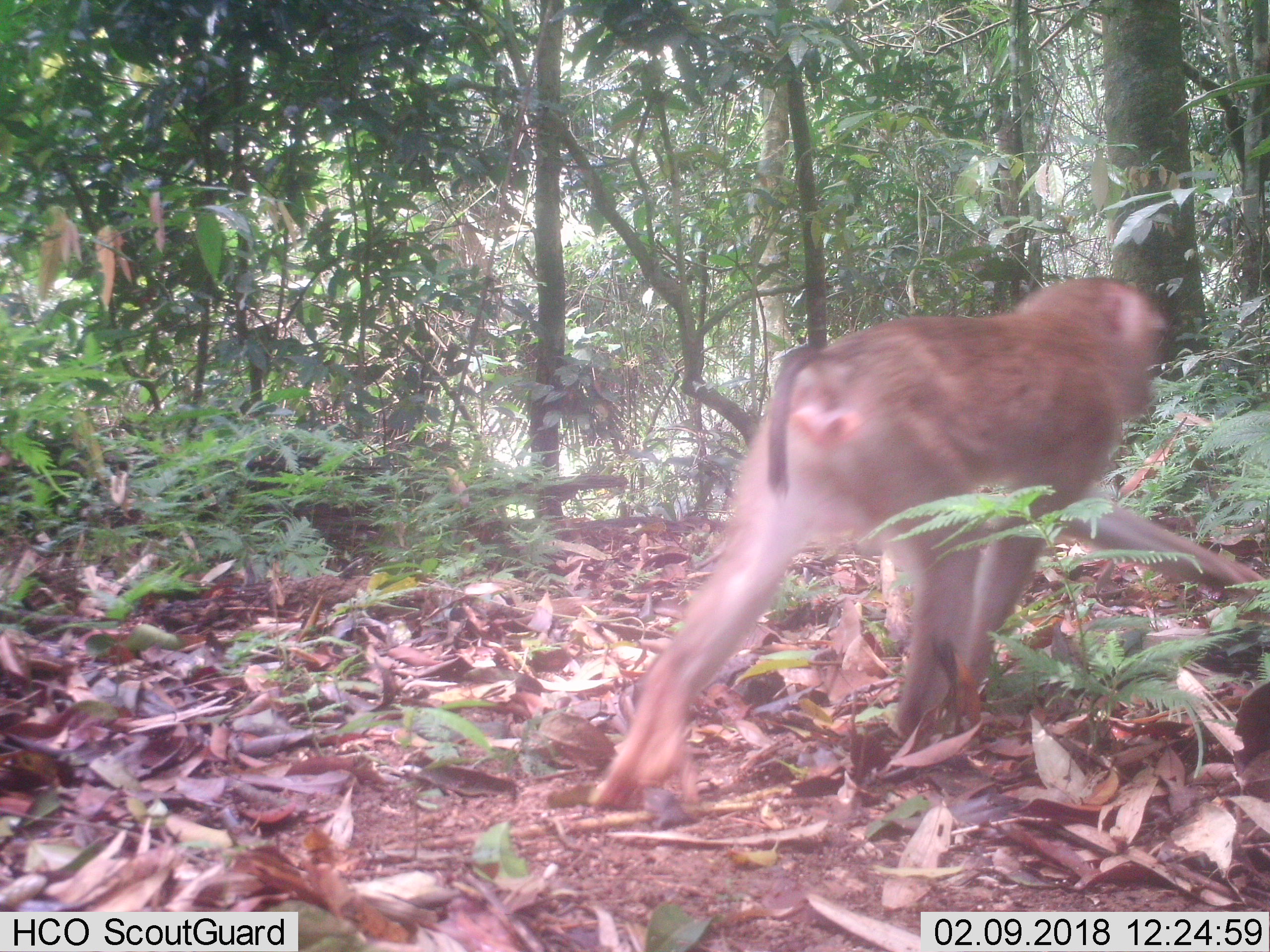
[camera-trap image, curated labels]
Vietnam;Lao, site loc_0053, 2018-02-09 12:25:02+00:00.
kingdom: Animalia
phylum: Chordata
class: Mammalia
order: Primates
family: Cercopithecidae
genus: Macaca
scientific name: Macaca nemestrina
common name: pig-tailed macaque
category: pig tailed macaque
Pig tailed macaque (pig-tailed macaque) (Macaca nemestrina). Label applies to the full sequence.